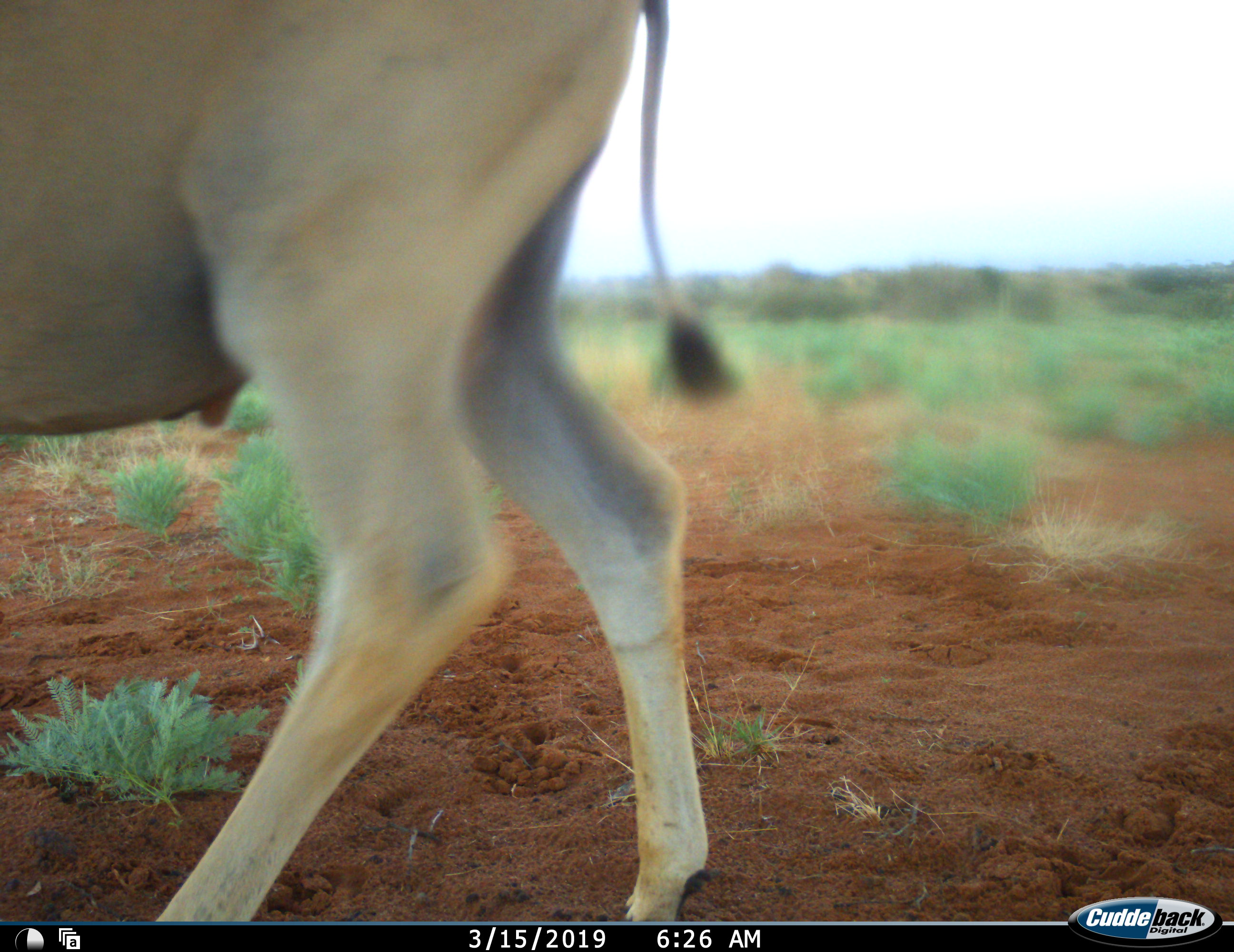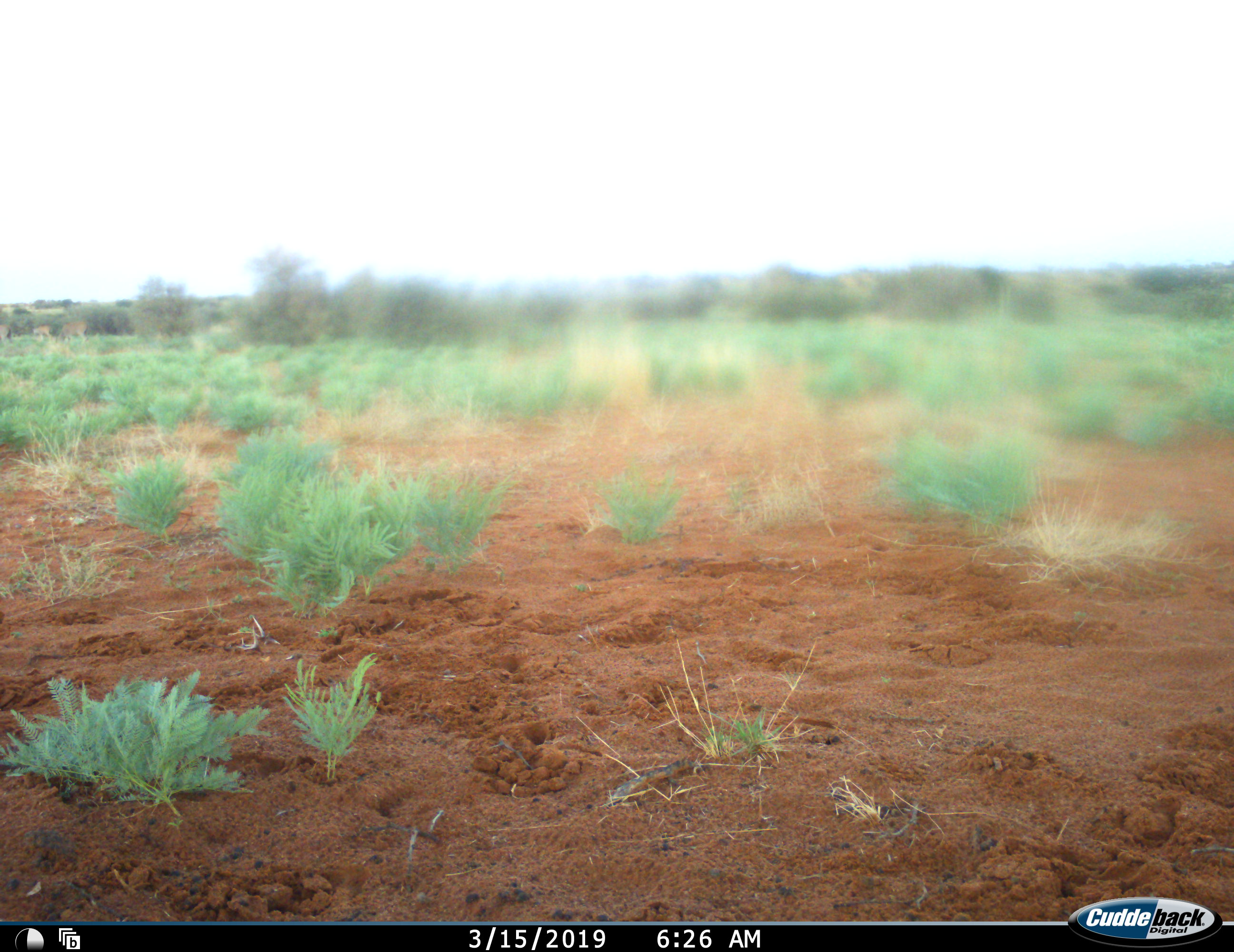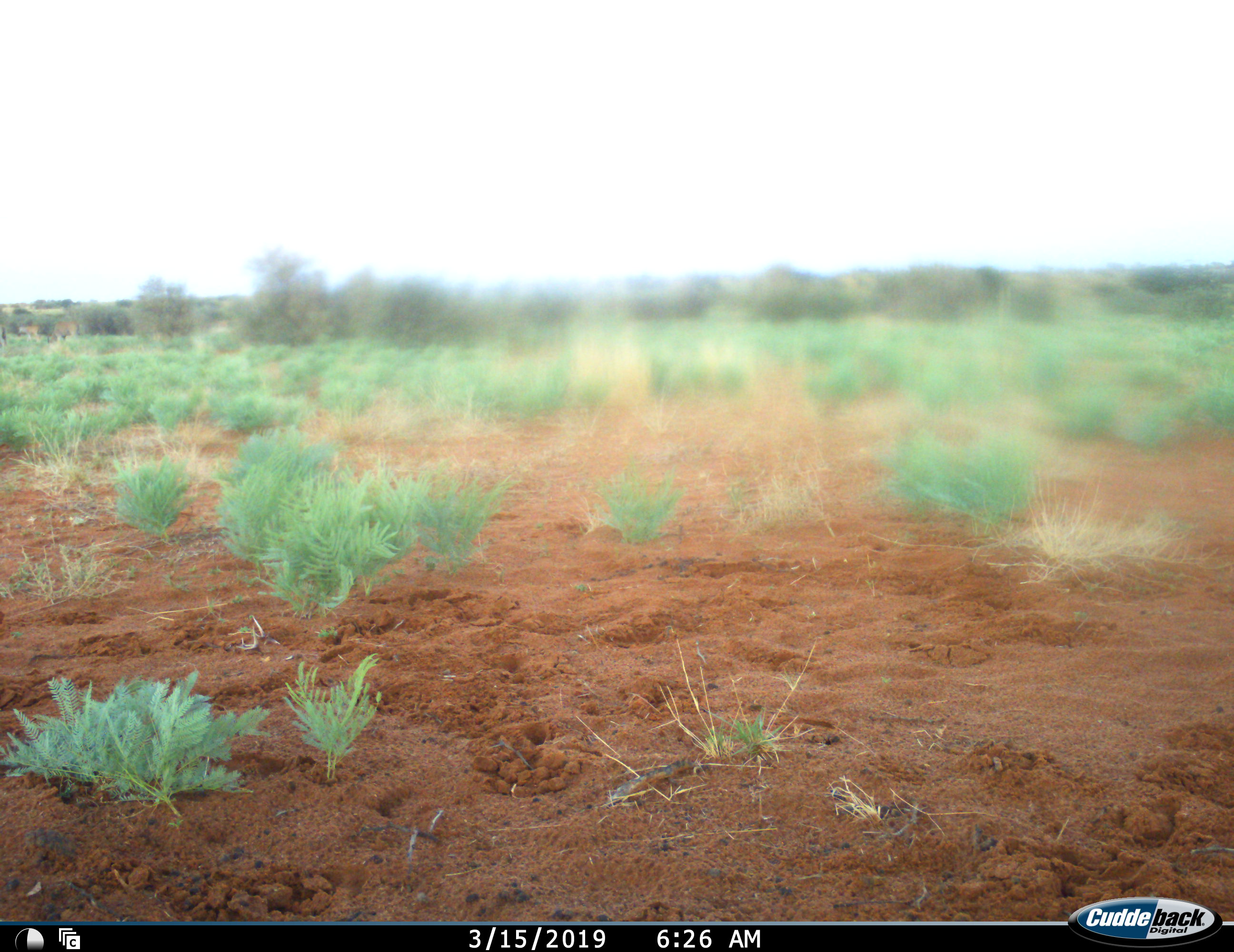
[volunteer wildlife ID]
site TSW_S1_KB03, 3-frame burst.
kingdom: Animalia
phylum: Chordata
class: Mammalia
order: Artiodactyla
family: Bovidae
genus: Tragelaphus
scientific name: Tragelaphus oryx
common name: eland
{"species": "eland (Tragelaphus oryx)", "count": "1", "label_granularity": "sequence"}